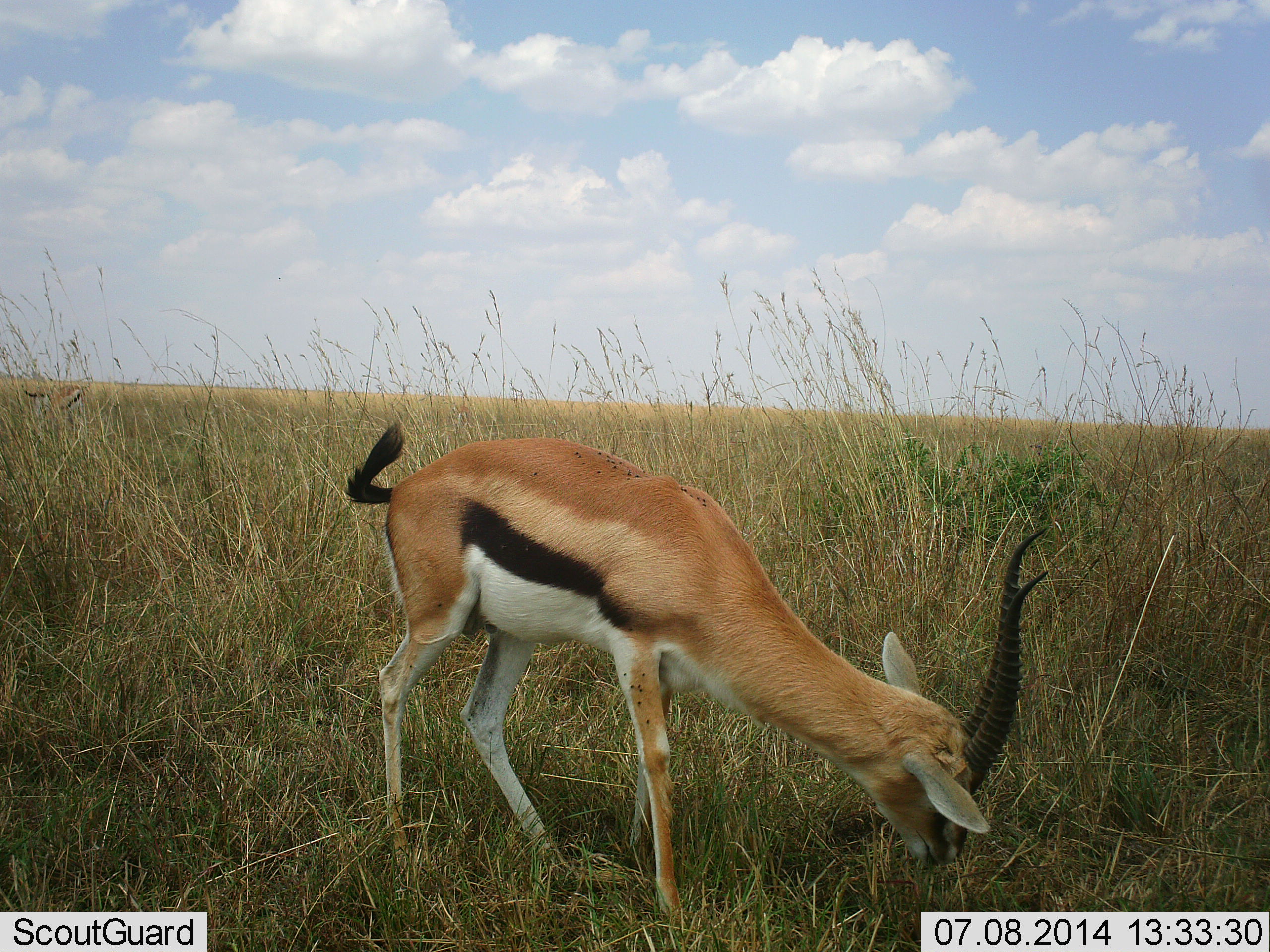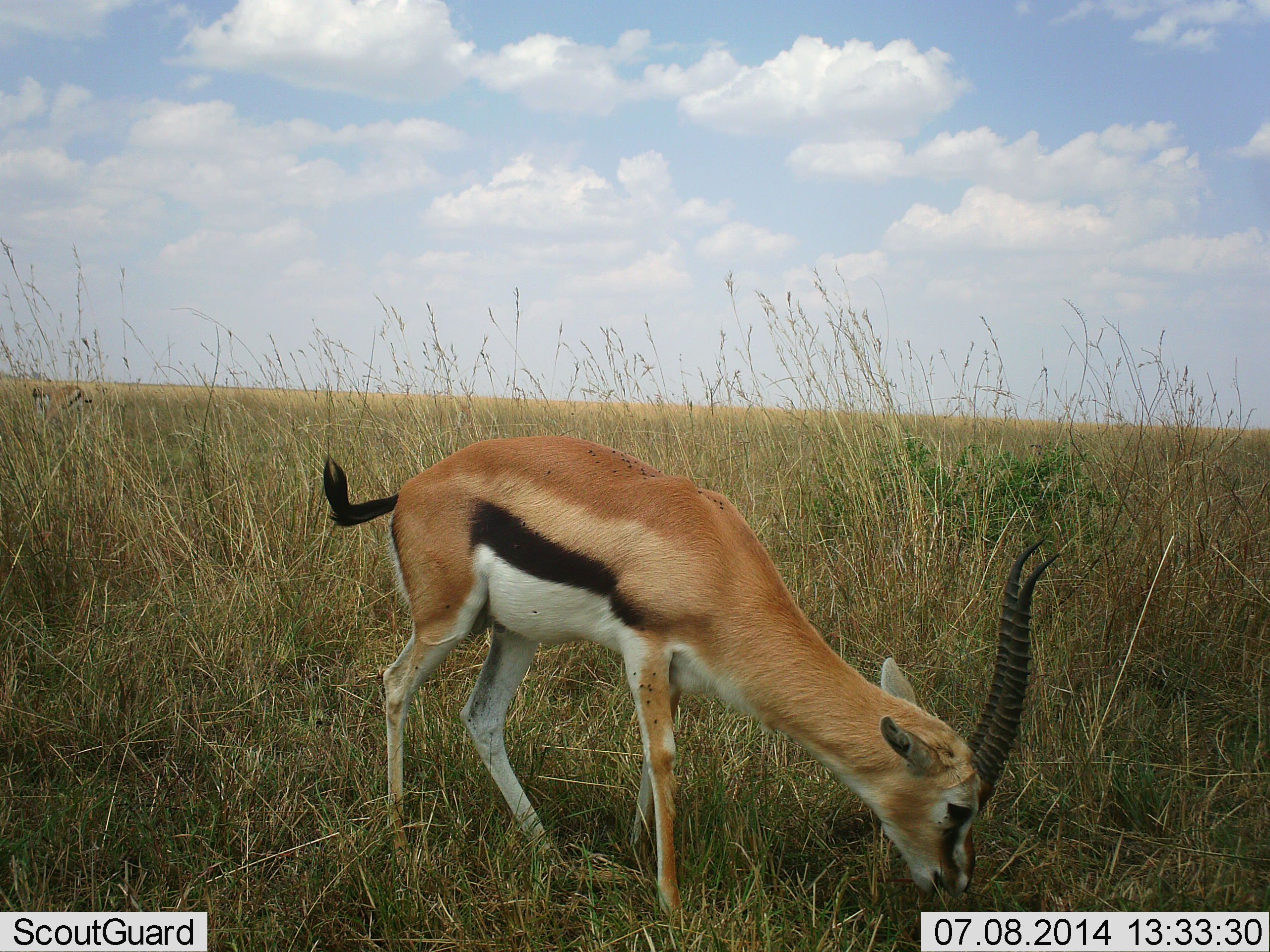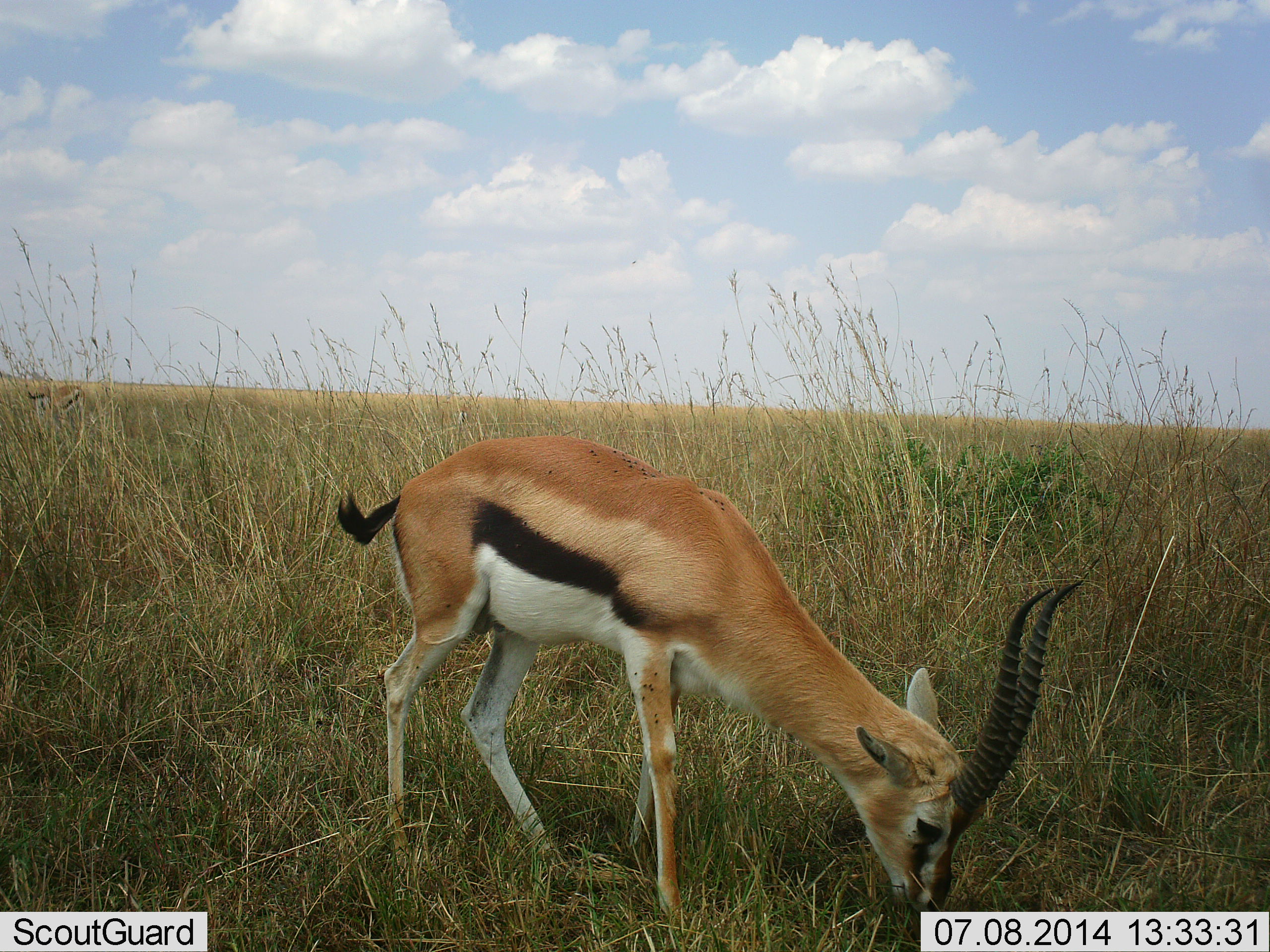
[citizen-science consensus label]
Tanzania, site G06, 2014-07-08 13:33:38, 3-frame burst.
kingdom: Animalia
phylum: Chordata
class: Mammalia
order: Artiodactyla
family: Bovidae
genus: Eudorcas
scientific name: Eudorcas thomsonii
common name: thomson's gazelle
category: gazellethomsons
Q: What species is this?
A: Gazellethomsons (thomson's gazelle) (Eudorcas thomsonii).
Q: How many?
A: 1.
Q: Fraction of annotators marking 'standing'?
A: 10%.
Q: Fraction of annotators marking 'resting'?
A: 0%.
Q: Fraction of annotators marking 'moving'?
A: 0%.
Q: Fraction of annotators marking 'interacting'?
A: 0%.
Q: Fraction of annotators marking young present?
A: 0%.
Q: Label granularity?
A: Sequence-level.